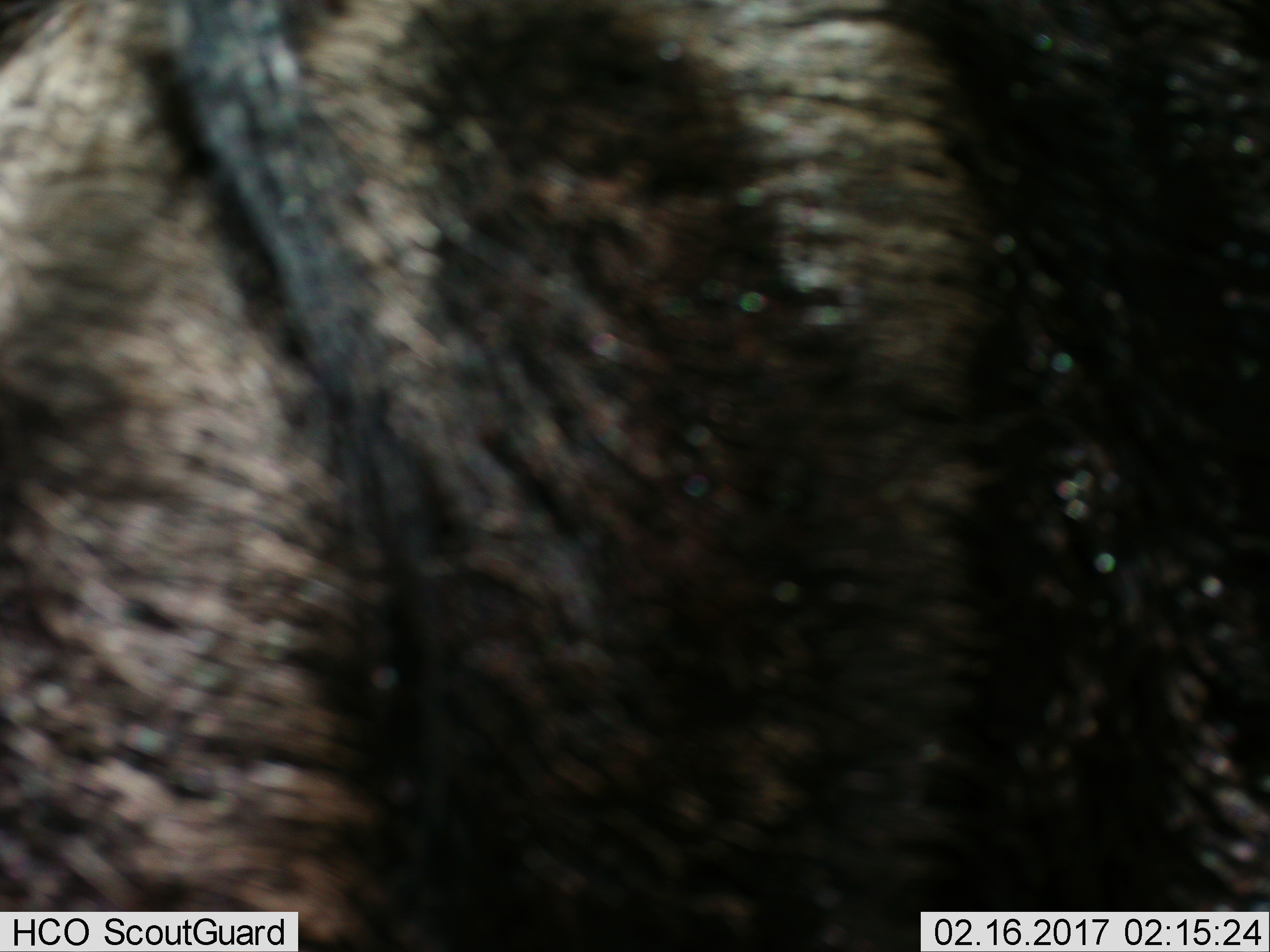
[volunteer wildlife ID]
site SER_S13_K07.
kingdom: Animalia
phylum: Chordata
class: Mammalia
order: Artiodactyla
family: Bovidae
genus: Connochaetes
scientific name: Connochaetes taurinus taurinus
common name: blue wildebeest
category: wildebeestblue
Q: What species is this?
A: Wildebeestblue (blue wildebeest) (Connochaetes taurinus taurinus).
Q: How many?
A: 1.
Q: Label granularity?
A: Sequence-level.